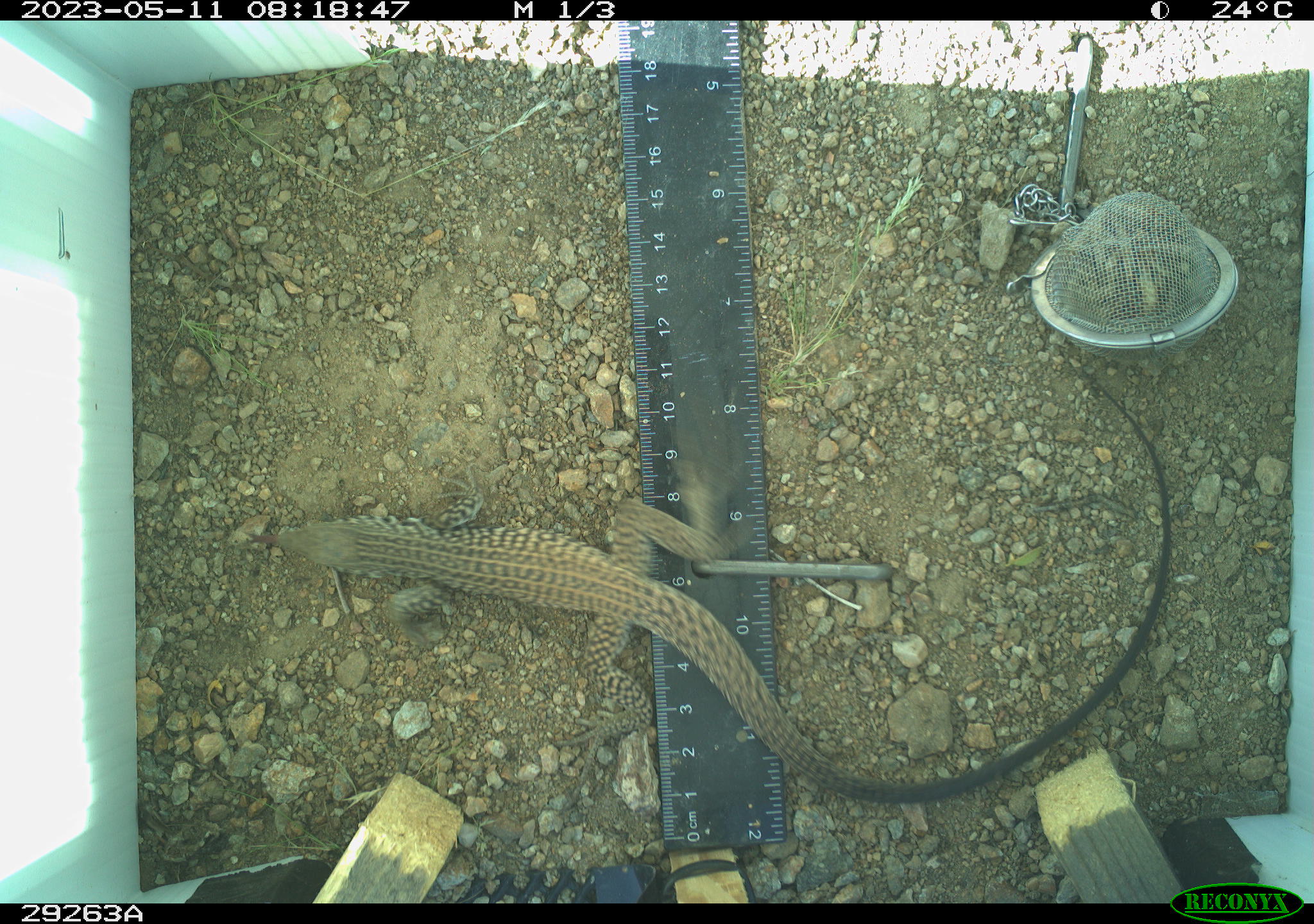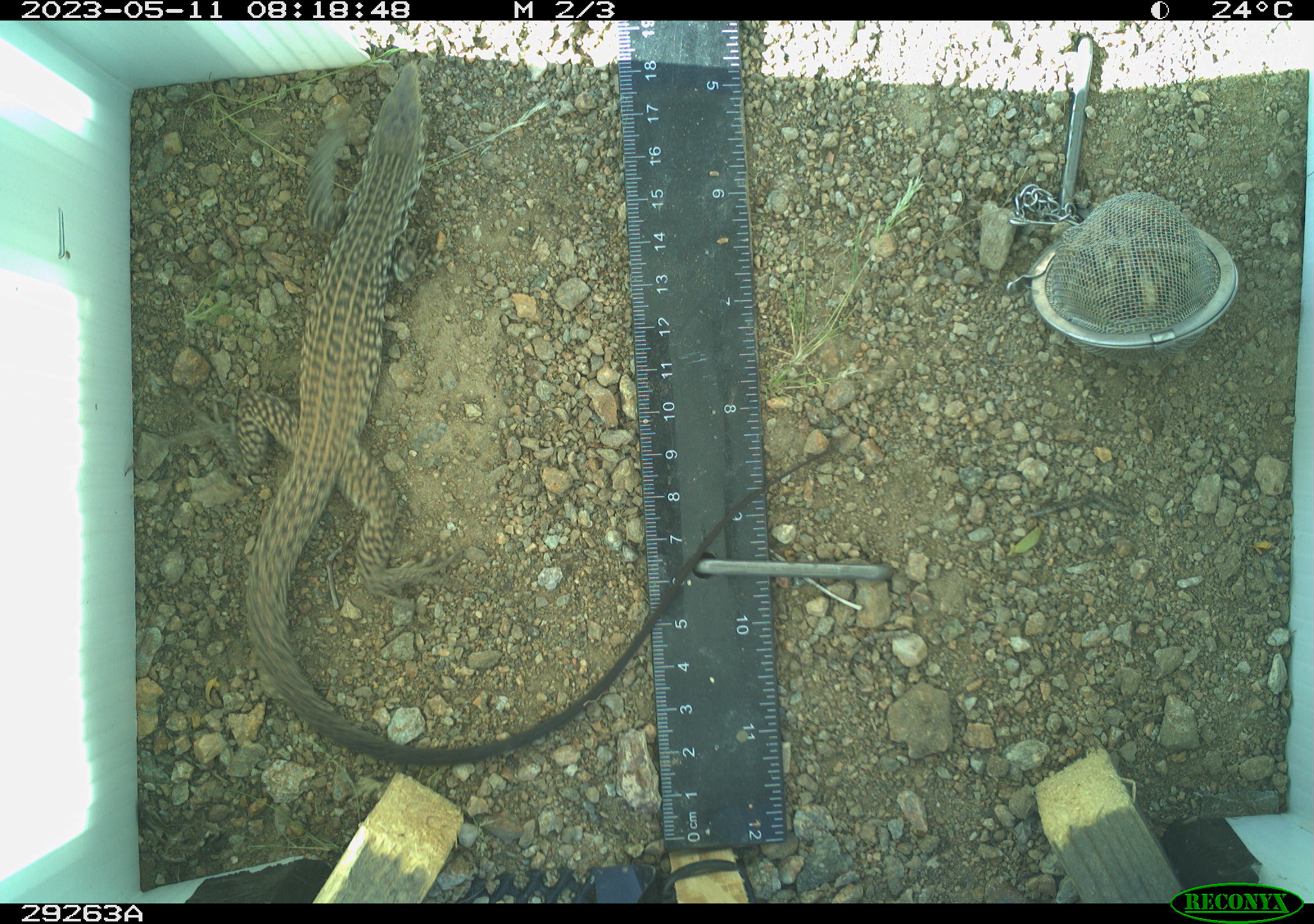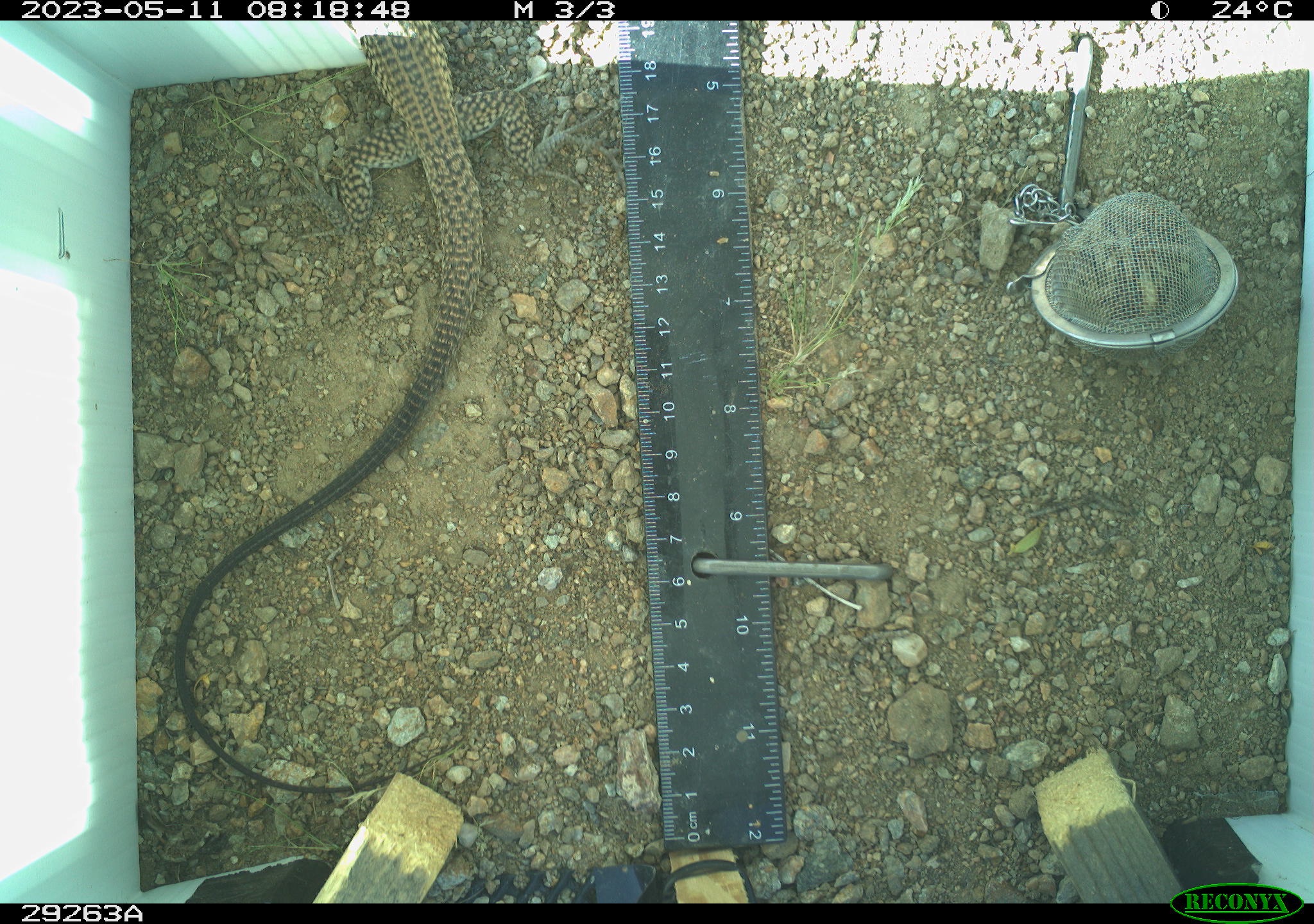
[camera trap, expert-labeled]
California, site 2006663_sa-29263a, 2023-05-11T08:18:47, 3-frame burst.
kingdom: Animalia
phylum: Chordata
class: Reptilia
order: Squamata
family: Teiidae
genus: Aspidoscelis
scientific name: Aspidoscelis tigris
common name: western whiptail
Western whiptail (Aspidoscelis tigris).